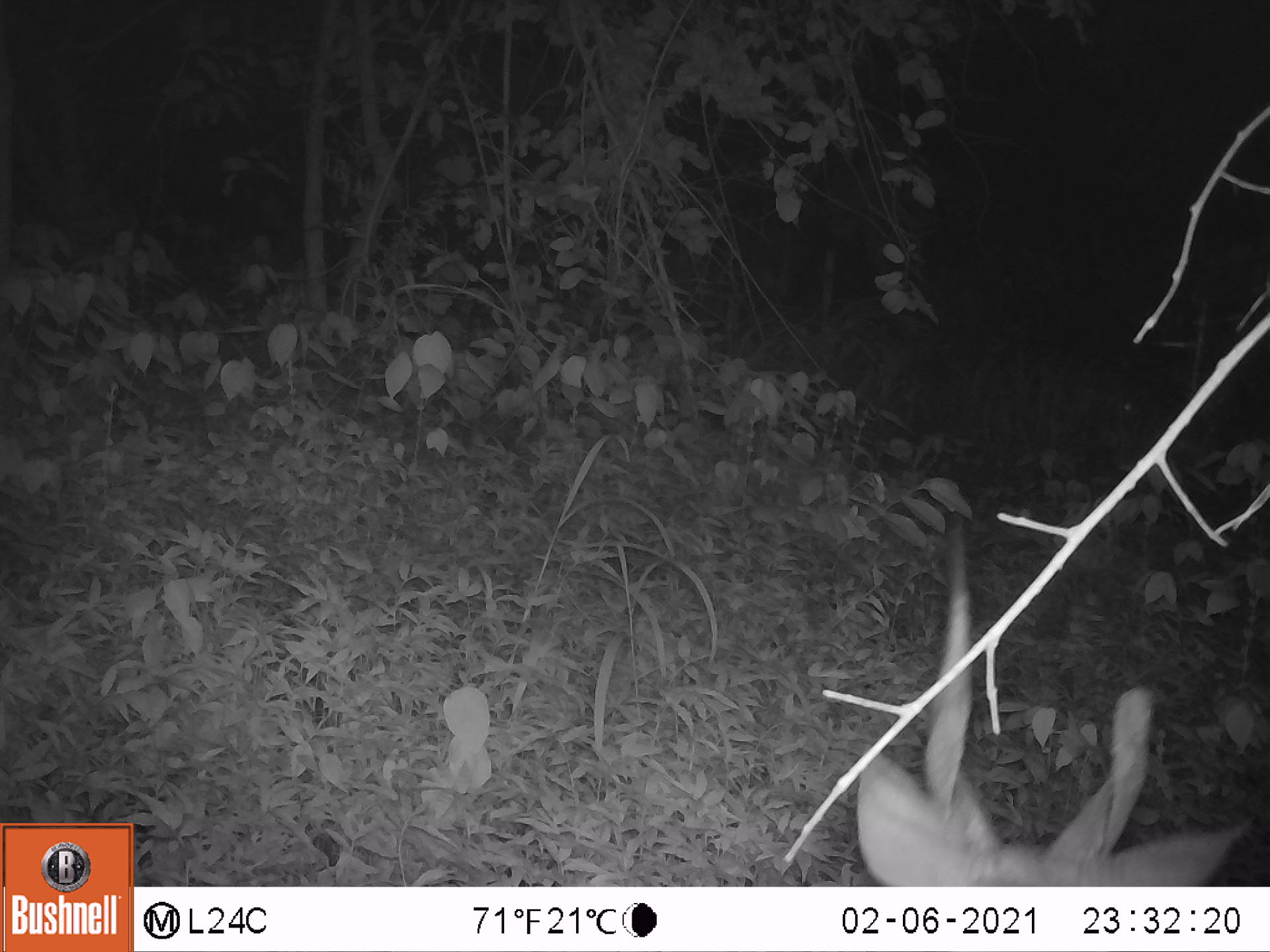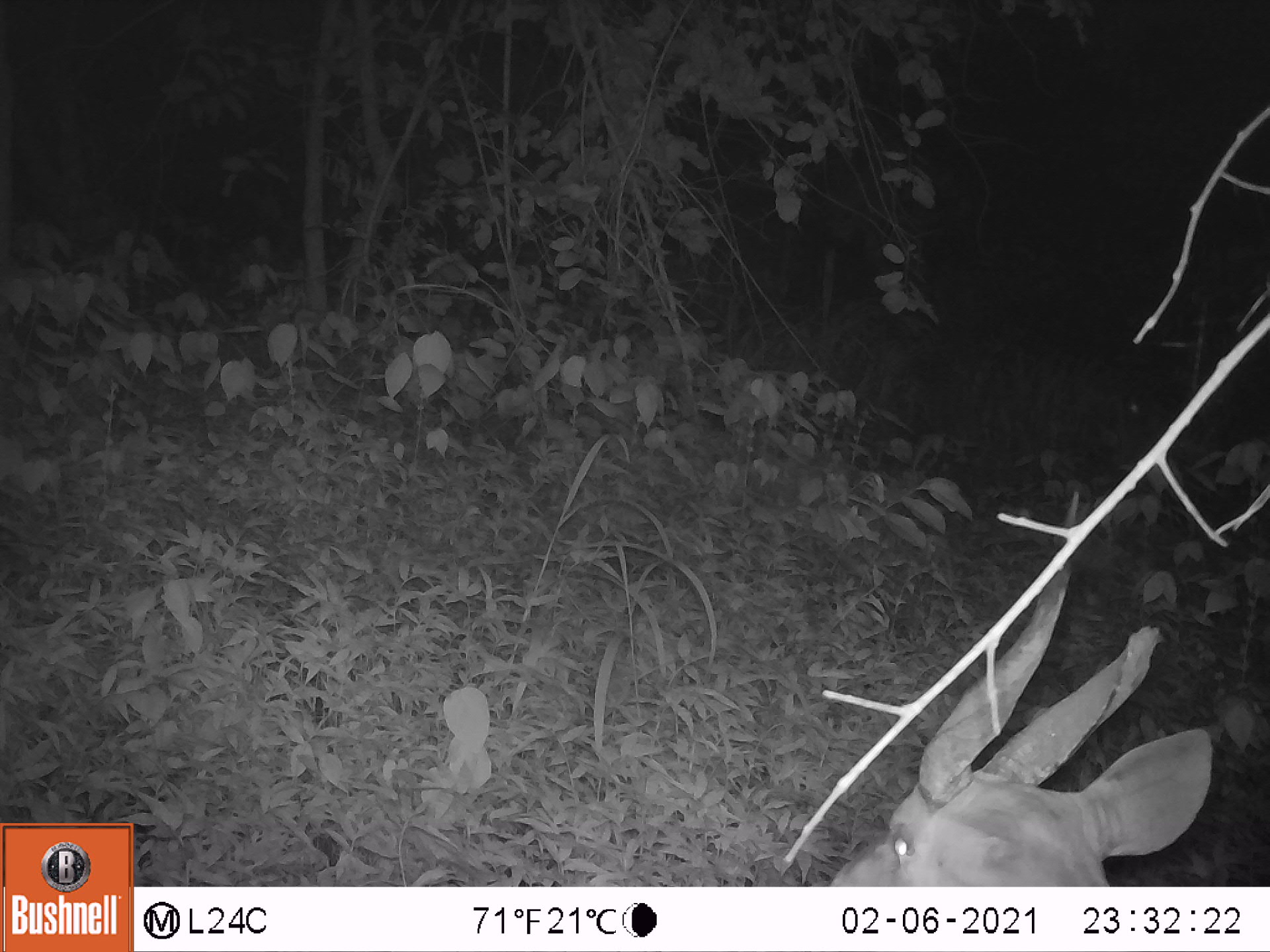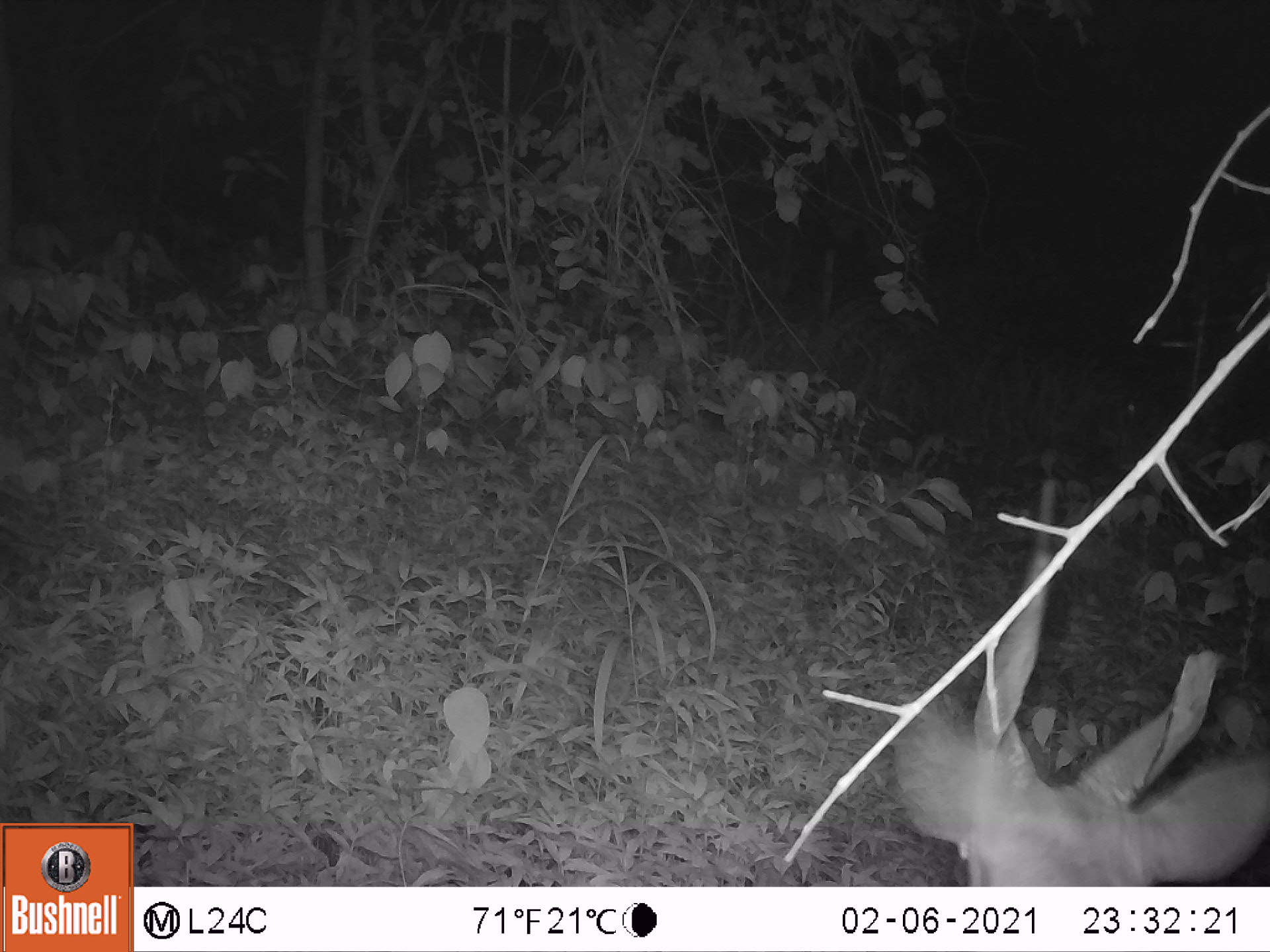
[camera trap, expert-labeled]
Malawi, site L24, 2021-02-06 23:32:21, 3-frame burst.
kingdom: Animalia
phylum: Chordata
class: Mammalia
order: Artiodactyla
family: Bovidae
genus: Tragelaphus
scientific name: Tragelaphus sylvaticus sylvaticus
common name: cape bushbuck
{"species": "cape bushbuck (Tragelaphus sylvaticus sylvaticus)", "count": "1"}